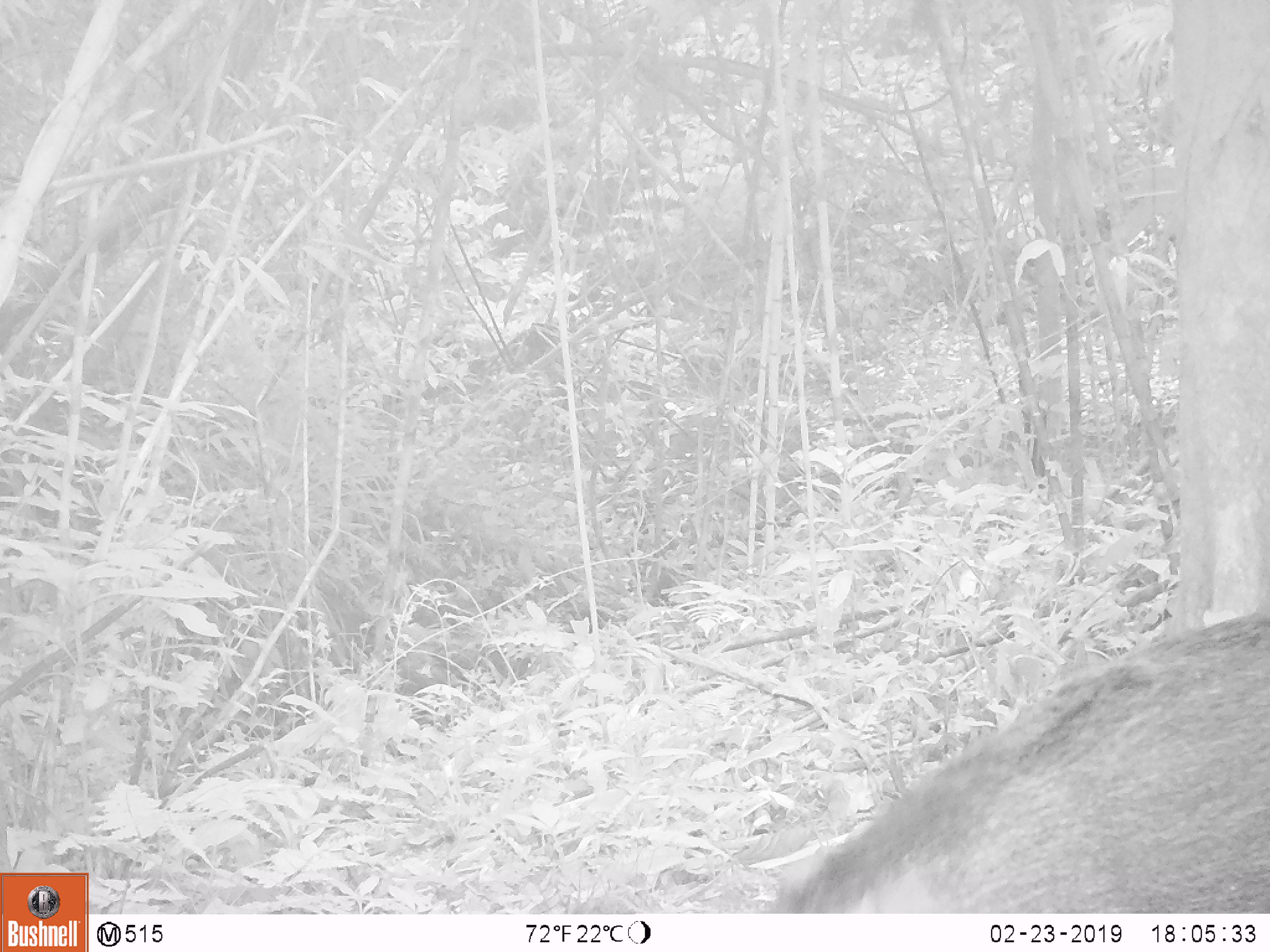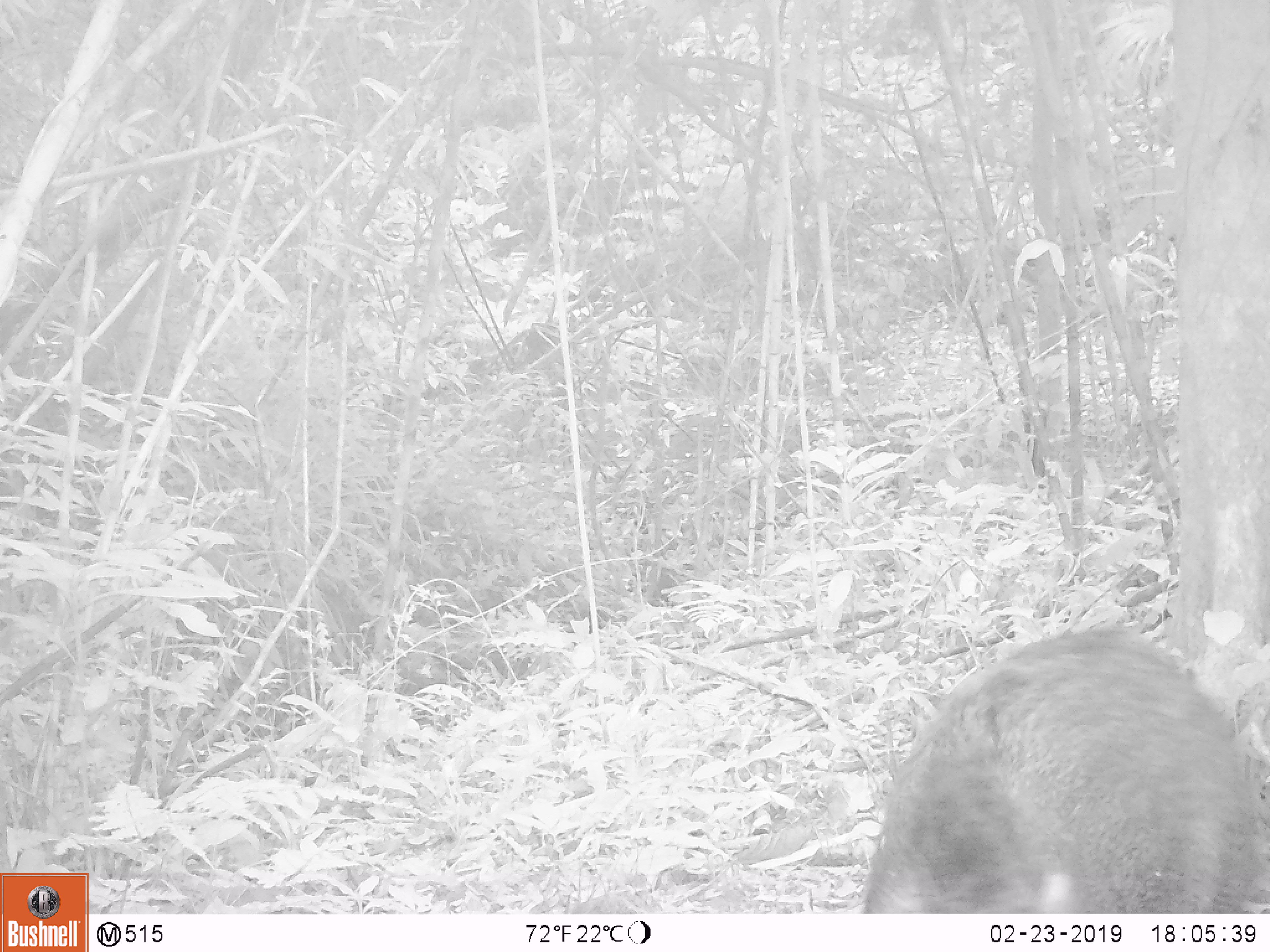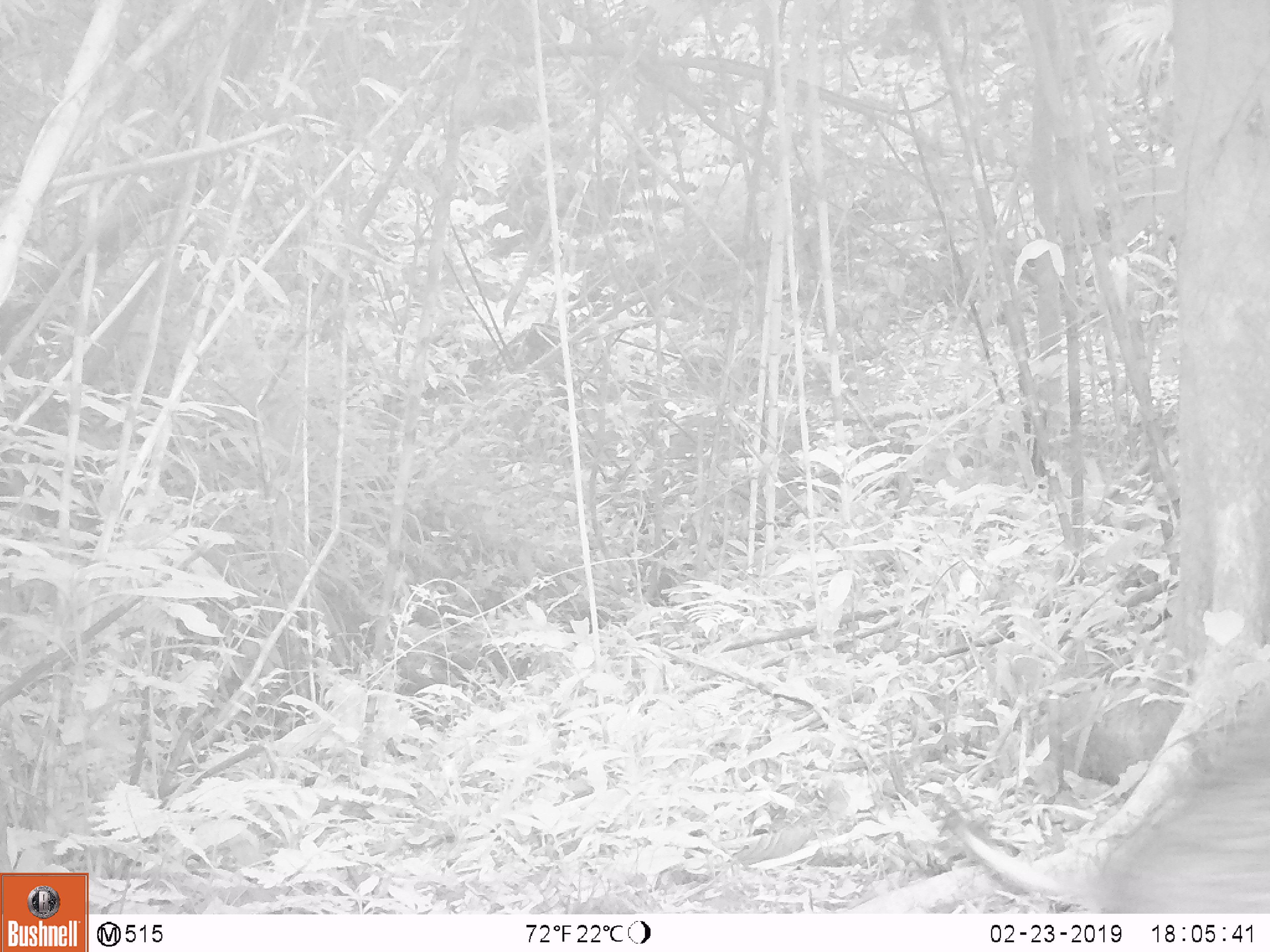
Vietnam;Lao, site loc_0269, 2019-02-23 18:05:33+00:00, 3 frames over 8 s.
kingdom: Animalia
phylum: Chordata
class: Mammalia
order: Artiodactyla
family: Suidae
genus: Sus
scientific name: Sus scrofa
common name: eurasian wild pig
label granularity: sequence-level